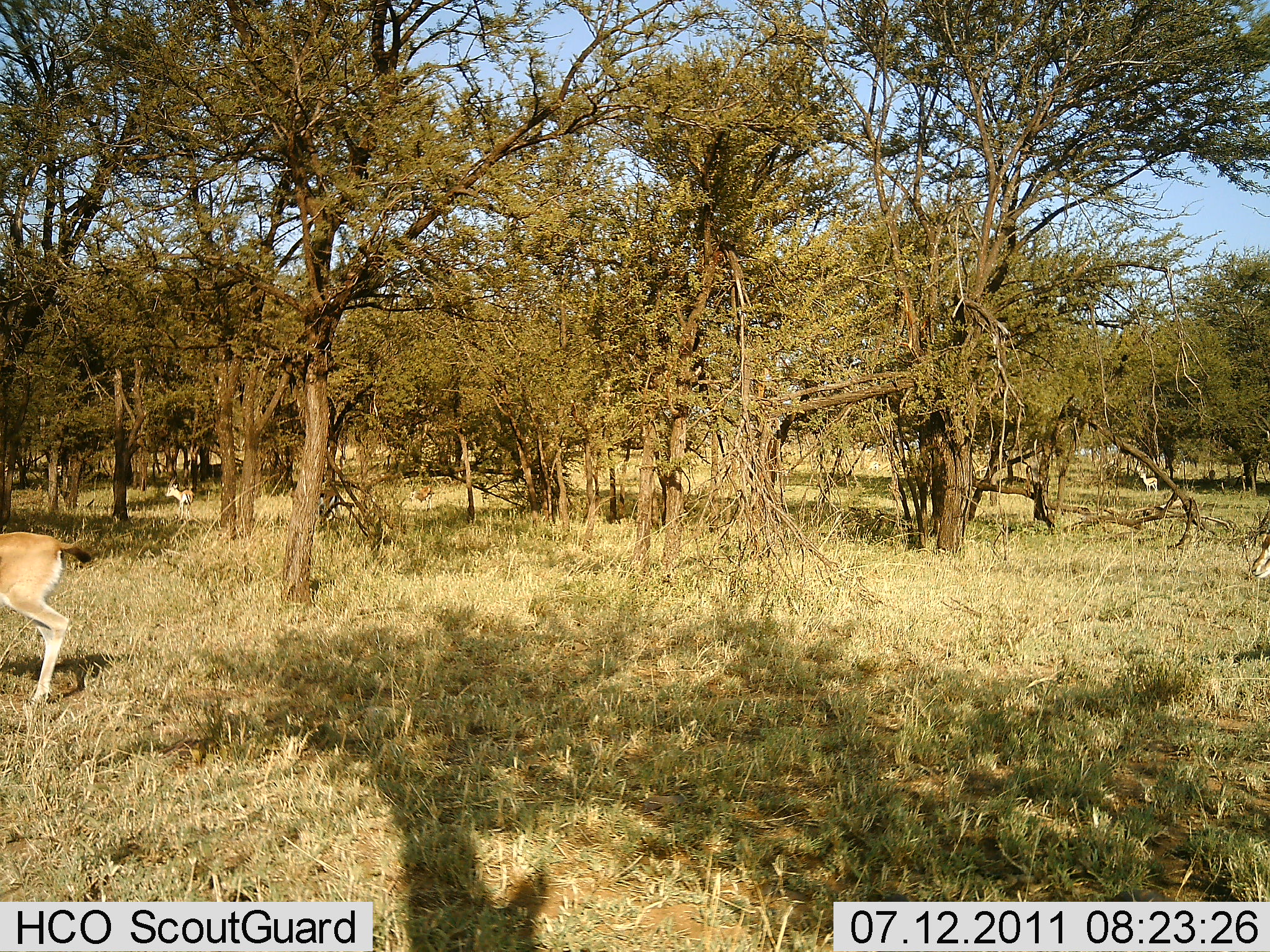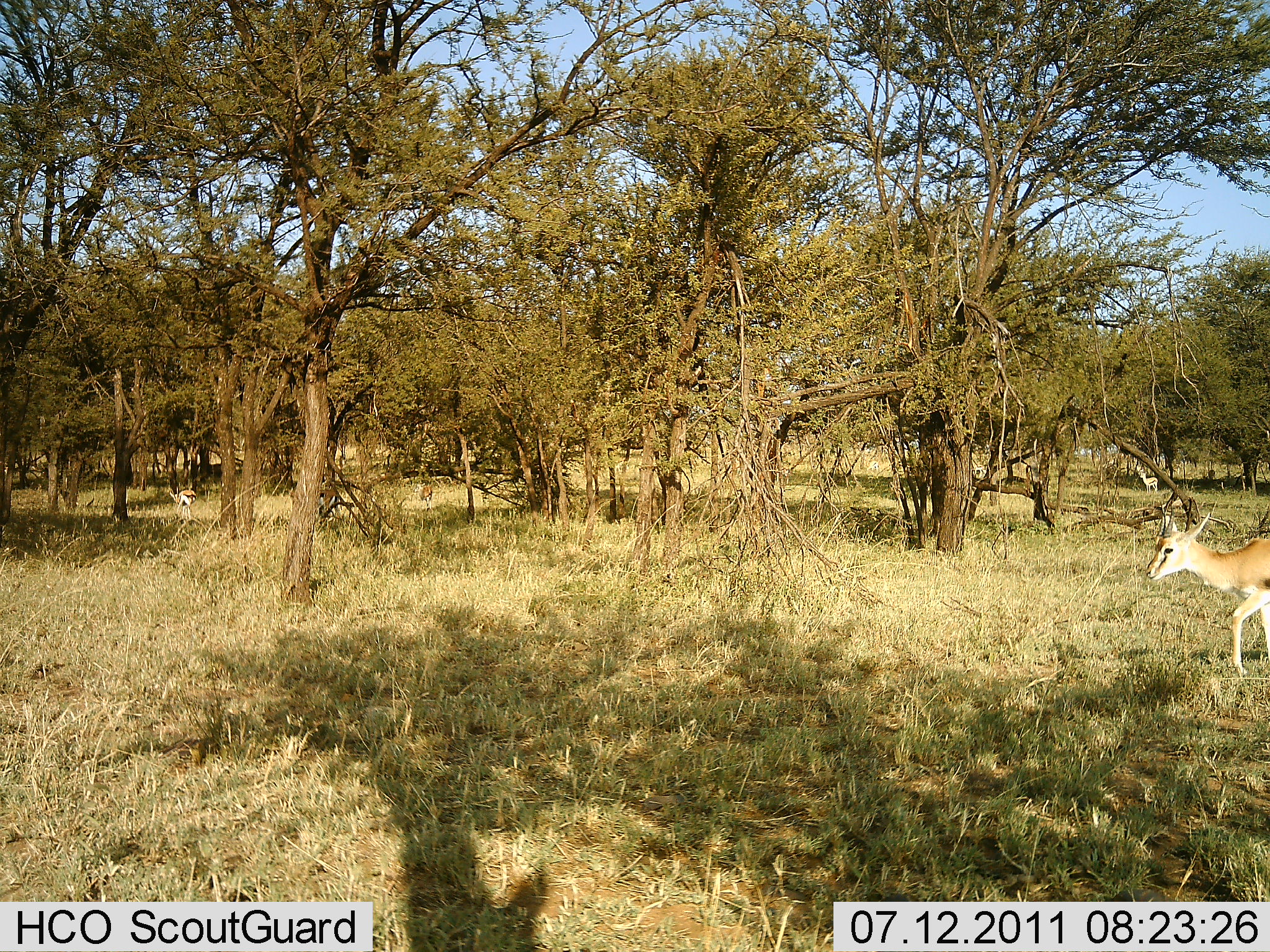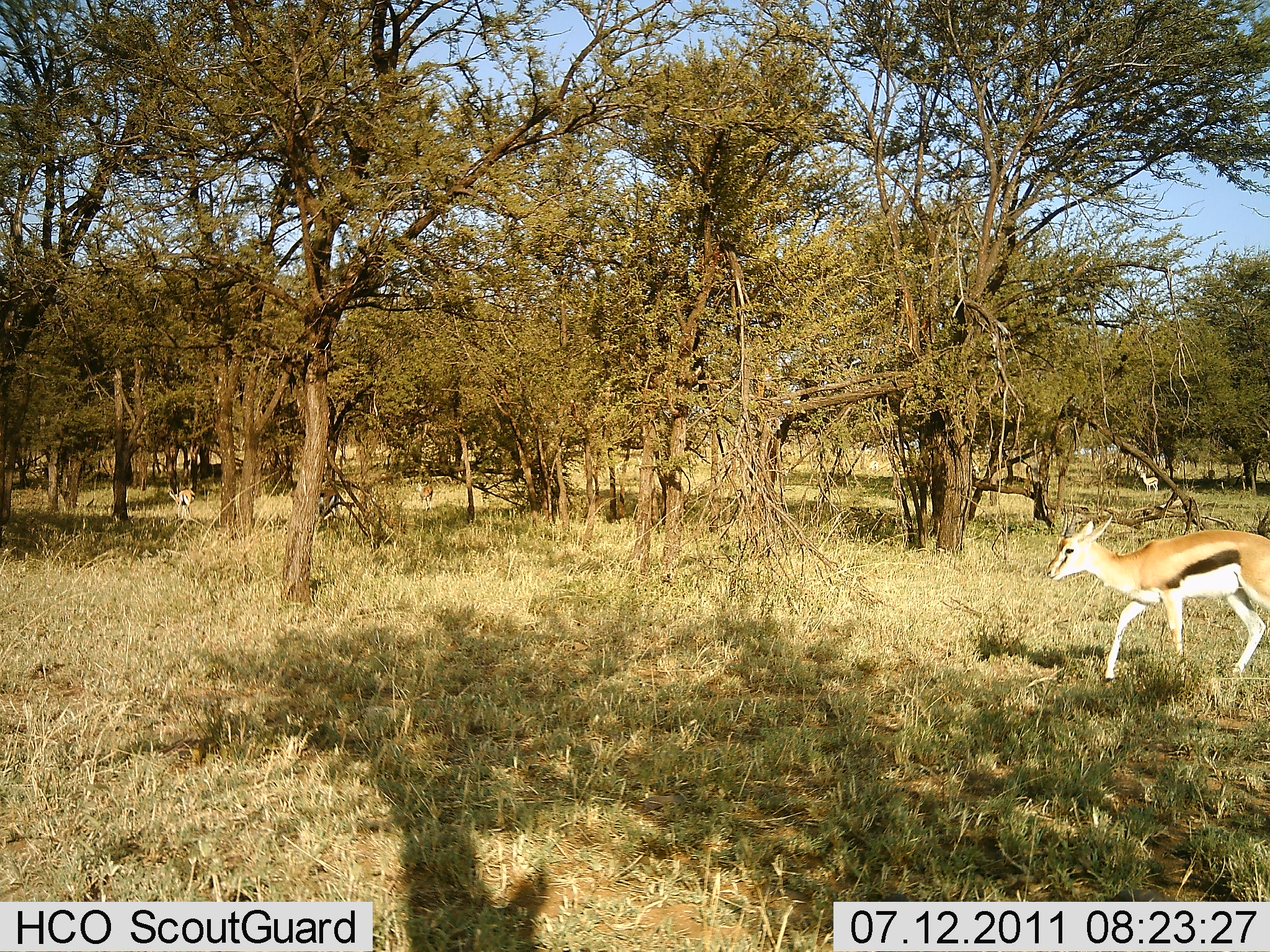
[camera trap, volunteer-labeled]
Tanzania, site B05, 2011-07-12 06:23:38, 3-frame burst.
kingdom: Animalia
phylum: Chordata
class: Mammalia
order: Artiodactyla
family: Bovidae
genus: Eudorcas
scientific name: Eudorcas thomsonii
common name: thomson's gazelle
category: gazellethomsons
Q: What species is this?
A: Gazellethomsons (thomson's gazelle) (Eudorcas thomsonii).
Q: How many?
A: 3.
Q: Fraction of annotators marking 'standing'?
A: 20%.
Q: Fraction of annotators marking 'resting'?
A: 0%.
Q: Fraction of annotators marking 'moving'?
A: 100%.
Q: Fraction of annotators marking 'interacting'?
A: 0%.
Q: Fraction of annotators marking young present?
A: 0%.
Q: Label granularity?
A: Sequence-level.